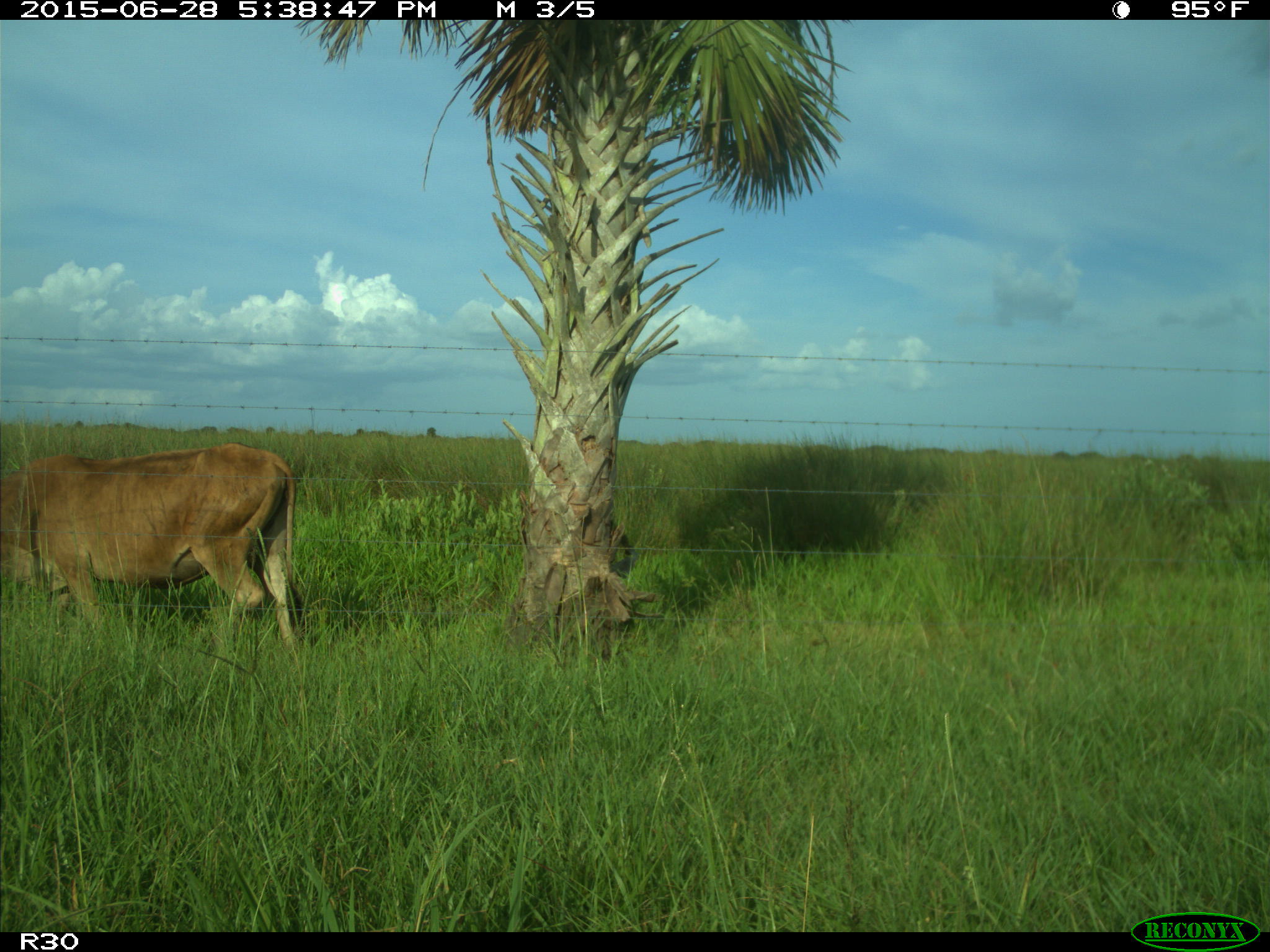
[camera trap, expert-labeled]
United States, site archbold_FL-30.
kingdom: Animalia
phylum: Chordata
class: Mammalia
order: Artiodactyla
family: Bovidae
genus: Bos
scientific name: Bos taurus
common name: domestic cow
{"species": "Bos taurus (domestic cow)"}